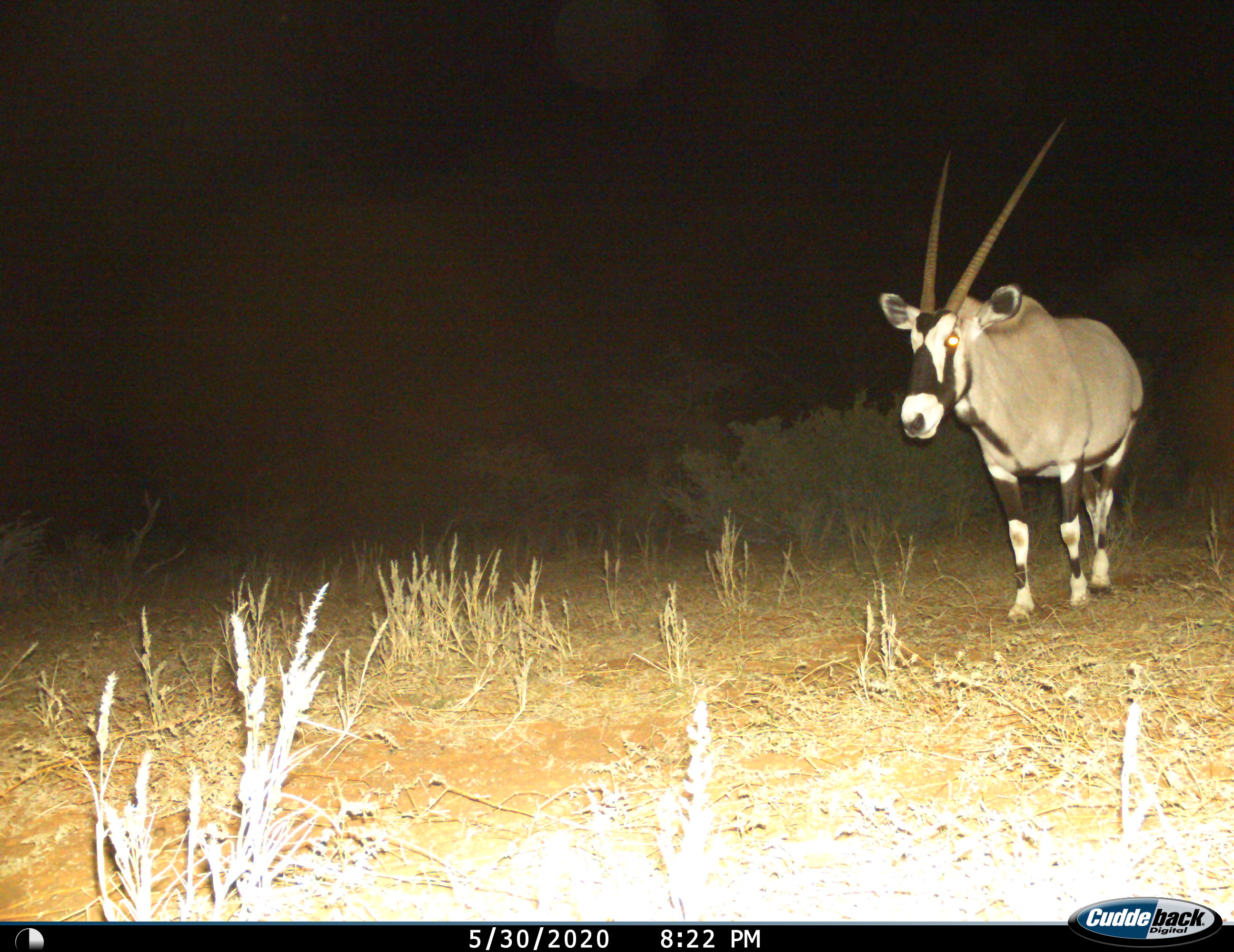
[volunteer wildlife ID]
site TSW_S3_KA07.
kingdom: Animalia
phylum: Chordata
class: Mammalia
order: Artiodactyla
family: Bovidae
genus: Oryx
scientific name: Oryx gazella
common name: gemsbok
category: oryx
Oryx (gemsbok) (Oryx gazella), count 1. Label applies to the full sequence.